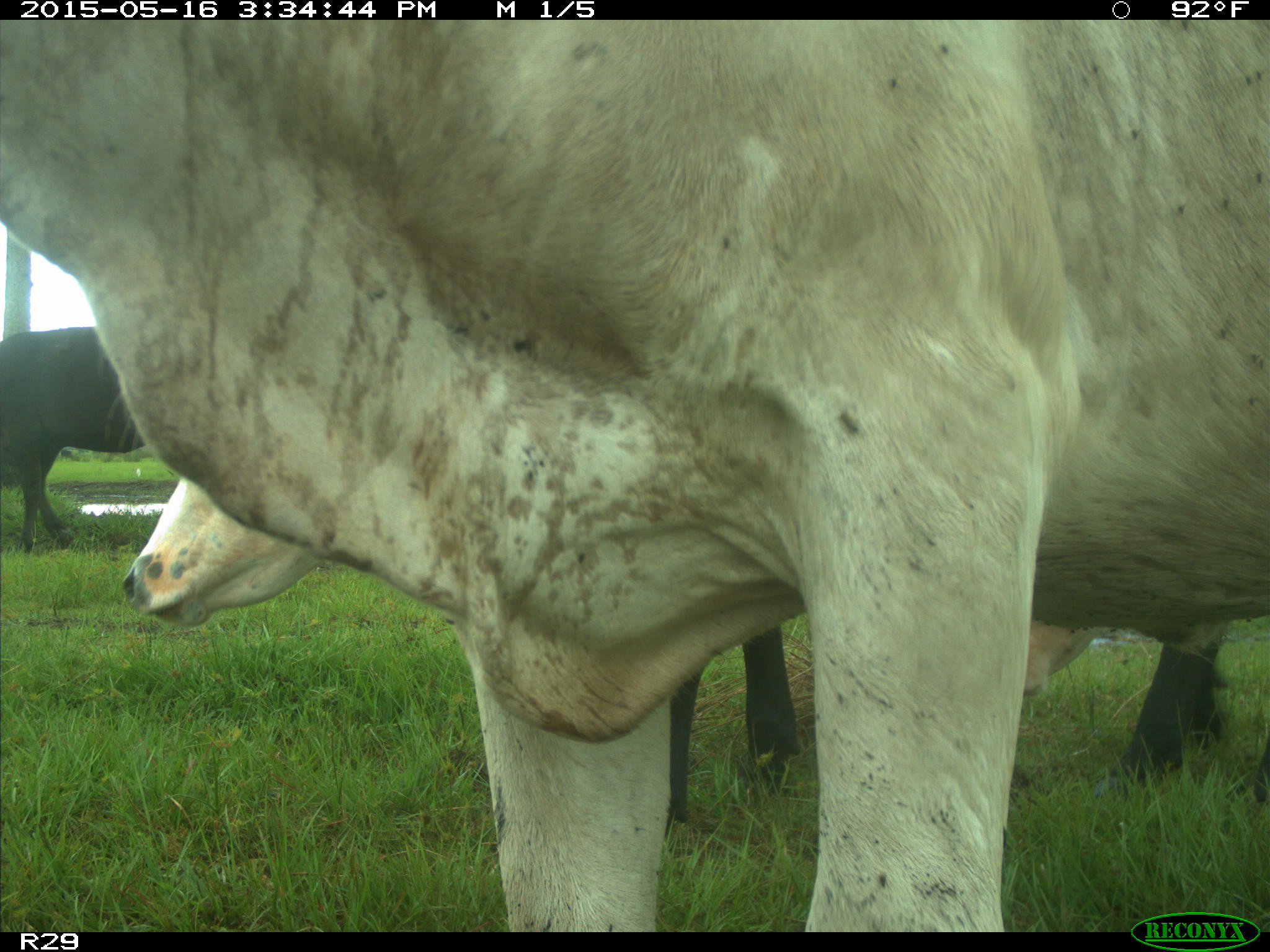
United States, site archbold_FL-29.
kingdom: Animalia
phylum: Chordata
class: Mammalia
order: Artiodactyla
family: Bovidae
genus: Bos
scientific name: Bos taurus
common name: domestic cow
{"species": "Bos taurus (domestic cow)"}